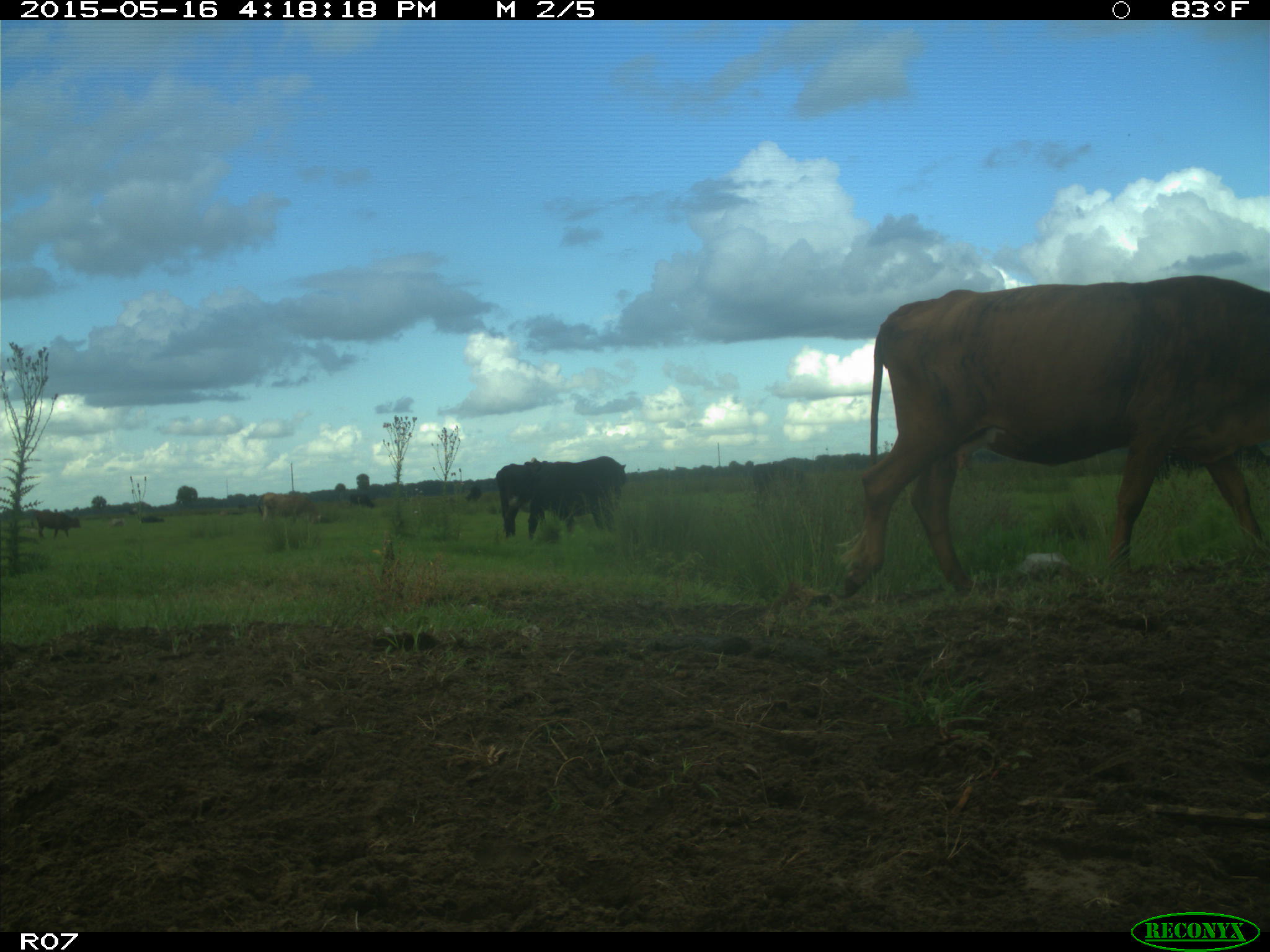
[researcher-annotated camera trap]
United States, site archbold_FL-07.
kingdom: Animalia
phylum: Chordata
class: Mammalia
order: Artiodactyla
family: Bovidae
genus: Bos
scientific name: Bos taurus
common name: domestic cow